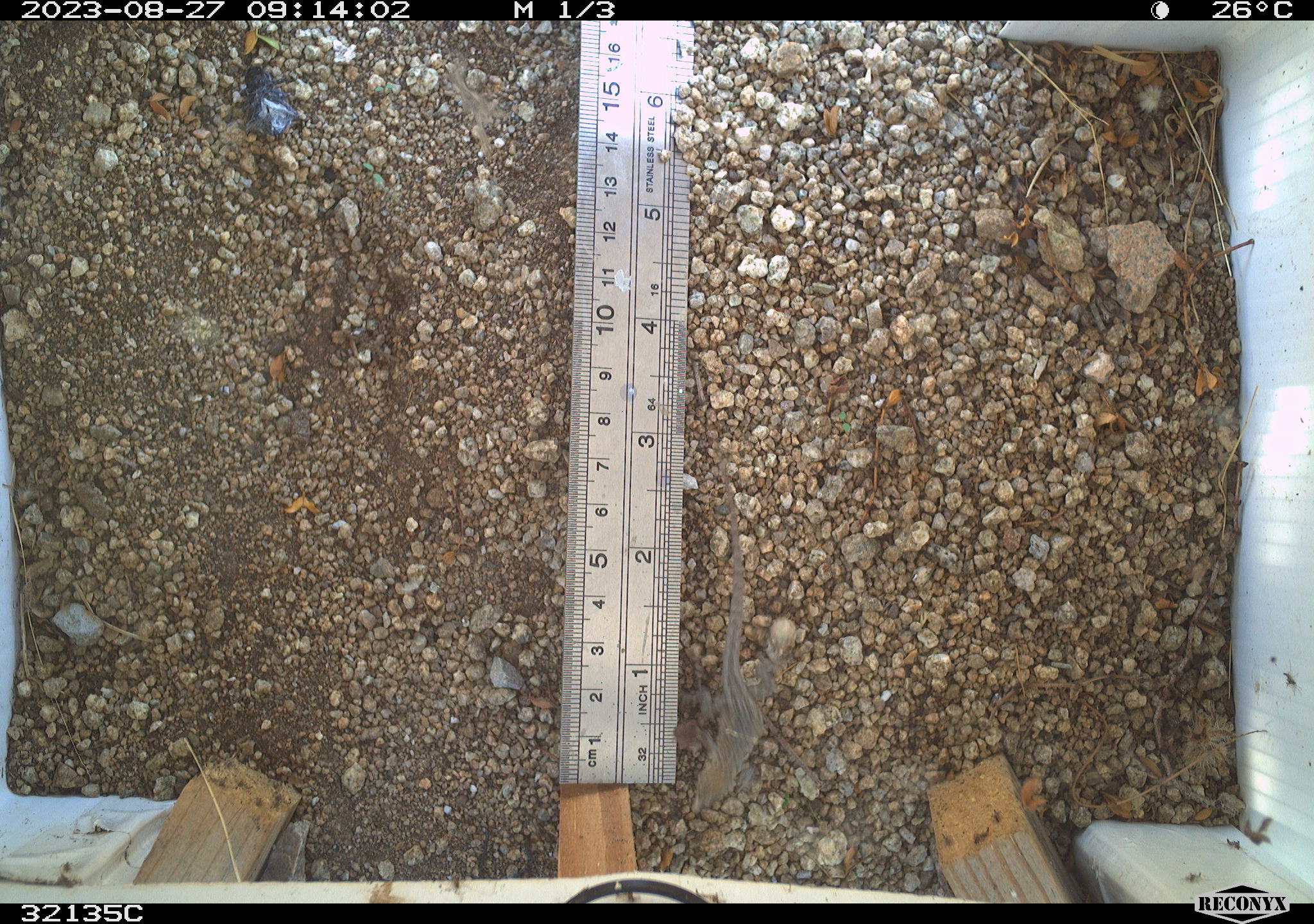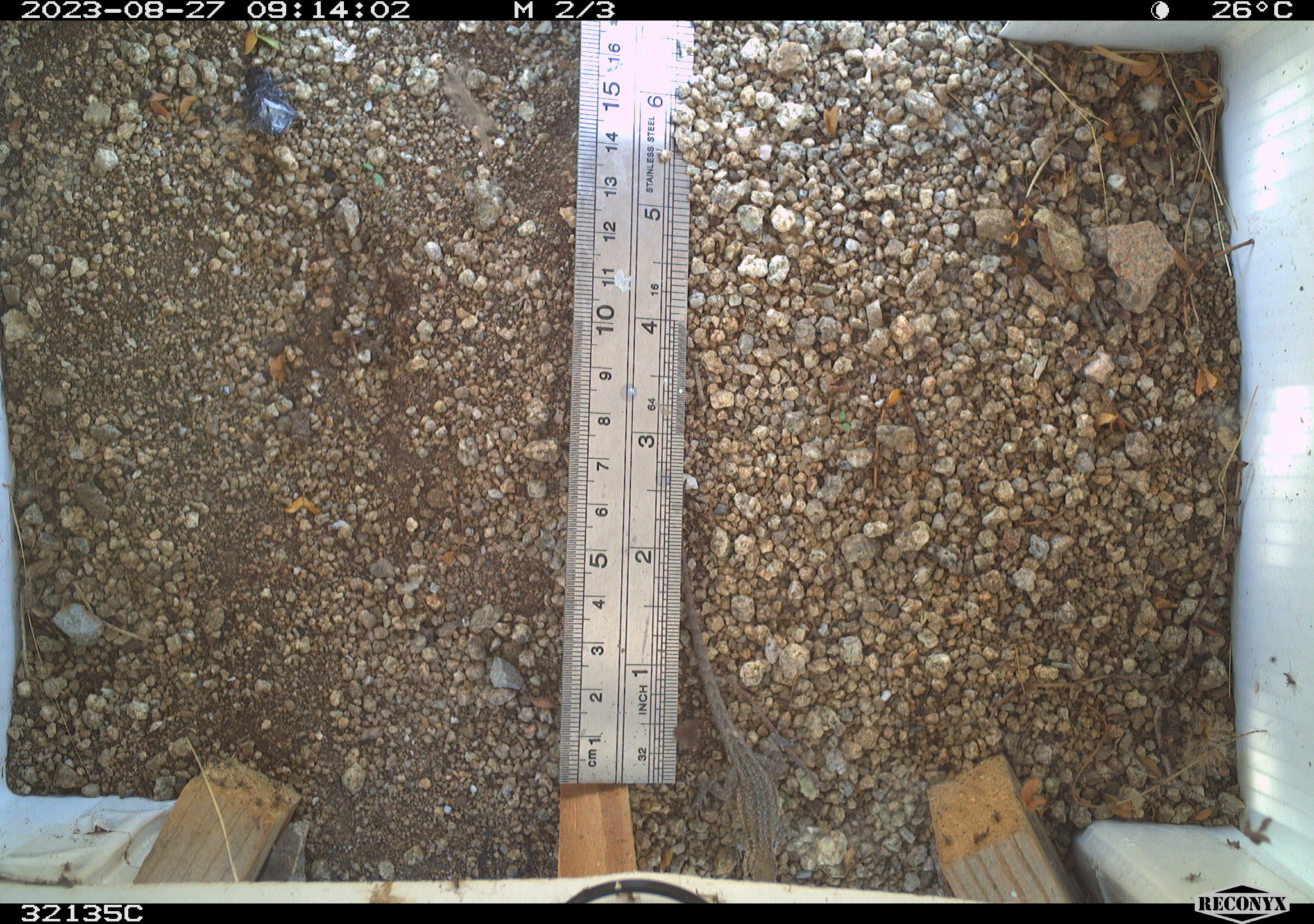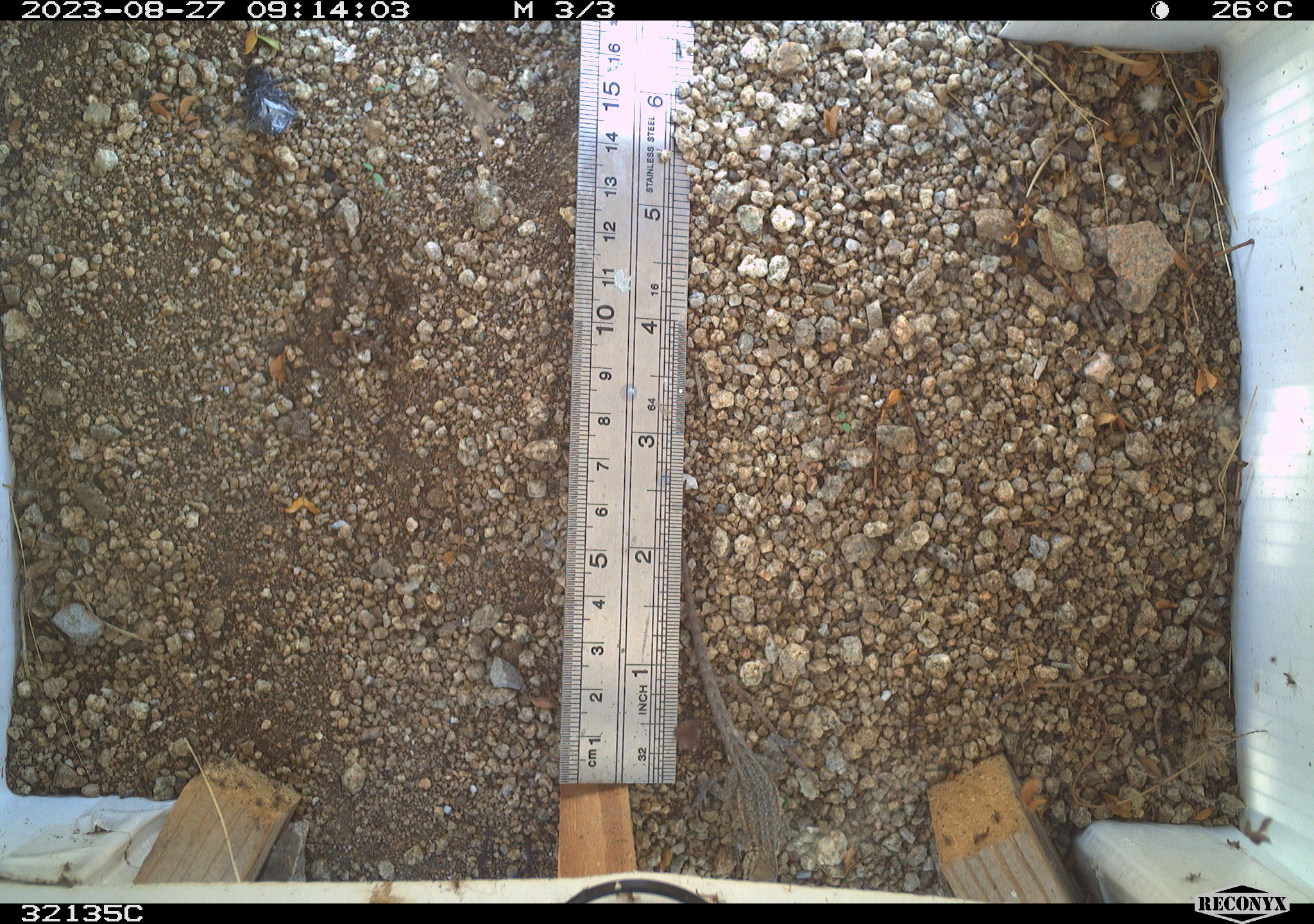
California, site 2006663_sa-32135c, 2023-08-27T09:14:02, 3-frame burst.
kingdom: Animalia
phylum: Chordata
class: Reptilia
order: Squamata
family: Phrynosomatidae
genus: Uta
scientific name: Uta stansburiana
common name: common side-blotched lizard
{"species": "common side-blotched lizard (Uta stansburiana)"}